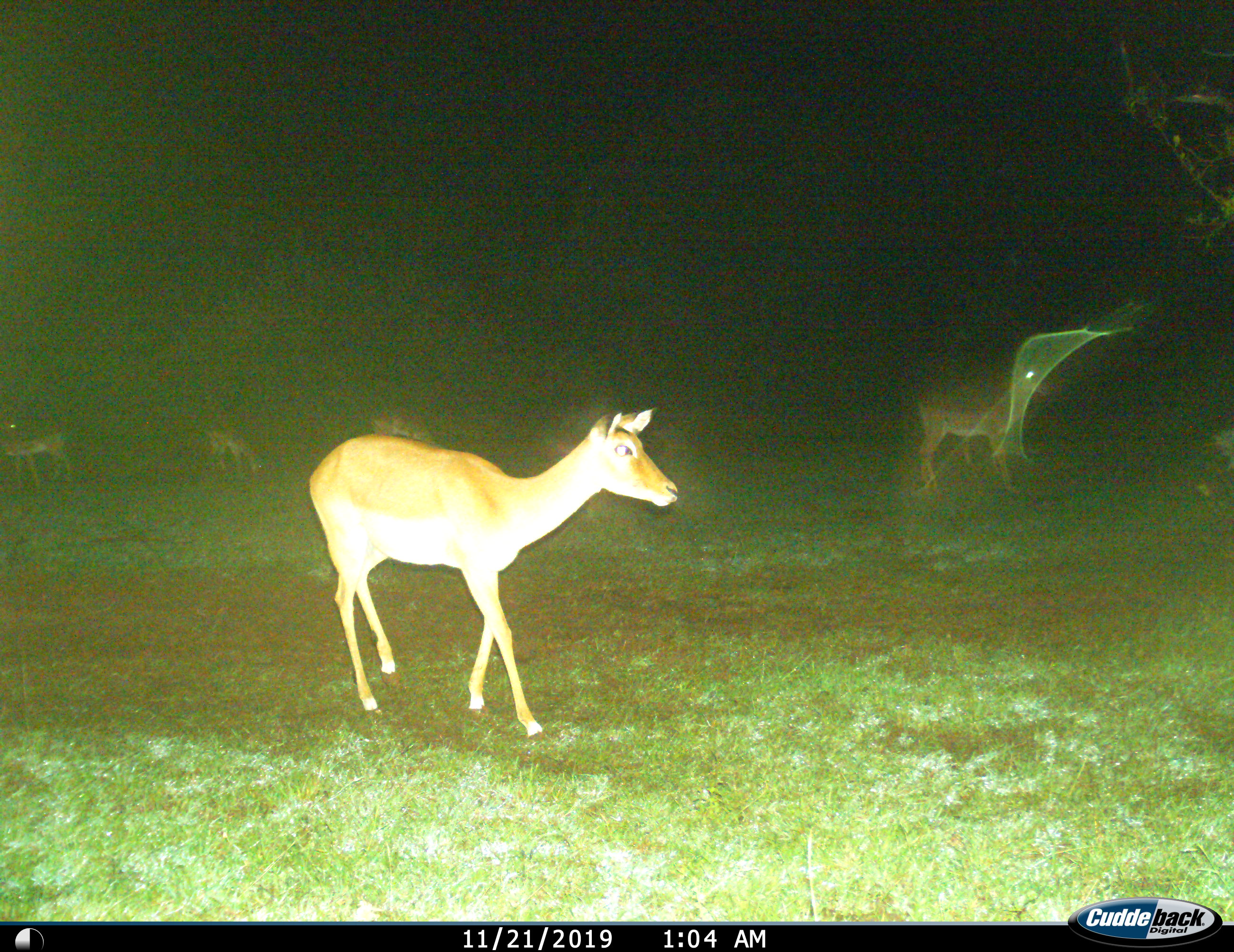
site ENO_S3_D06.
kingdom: Animalia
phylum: Chordata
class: Mammalia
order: Artiodactyla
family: Bovidae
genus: Aepyceros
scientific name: Aepyceros melampus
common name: impala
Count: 5.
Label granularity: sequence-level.